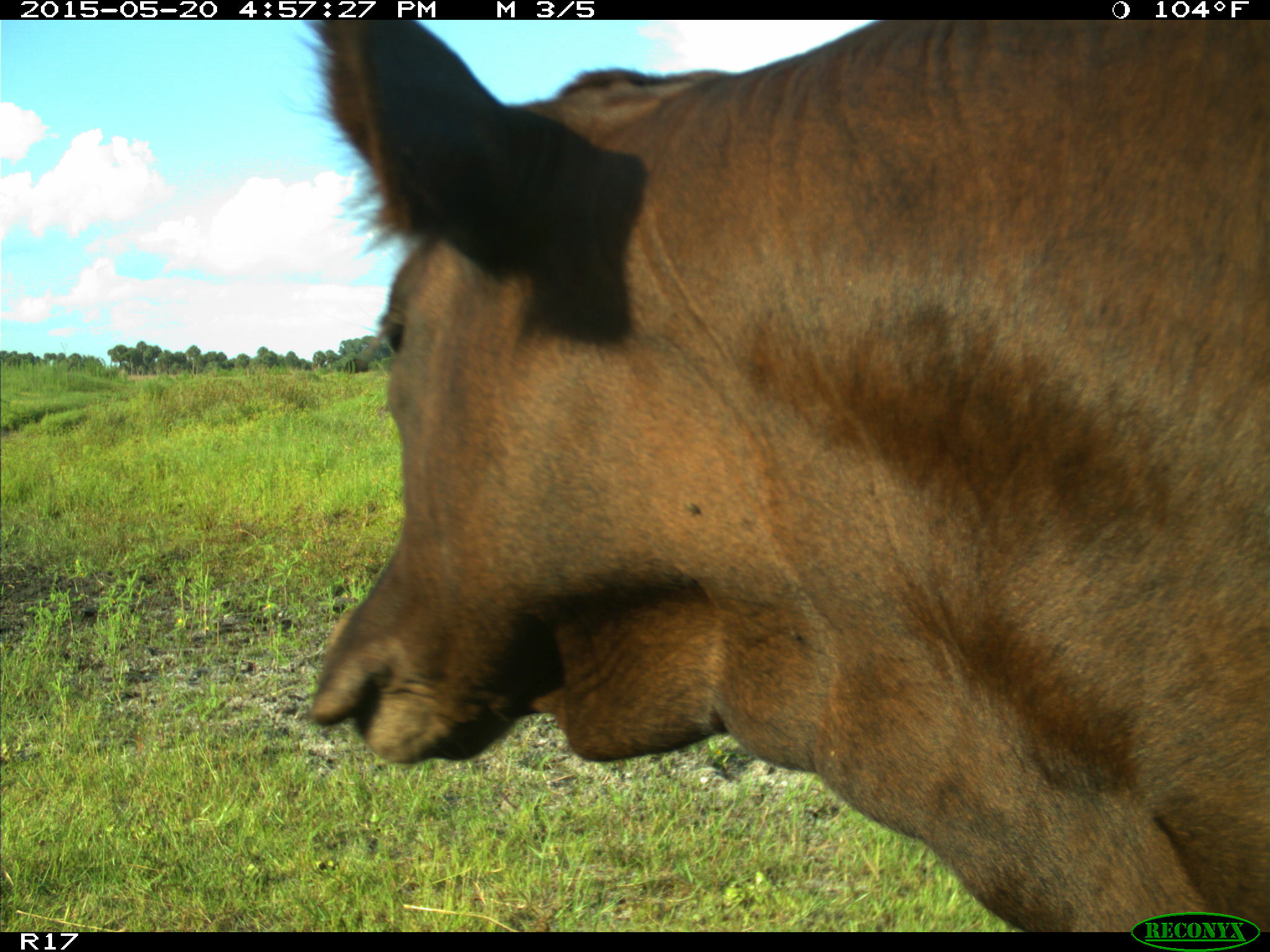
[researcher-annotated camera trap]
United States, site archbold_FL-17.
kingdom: Animalia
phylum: Chordata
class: Mammalia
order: Artiodactyla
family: Bovidae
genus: Bos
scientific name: Bos taurus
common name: domestic cow